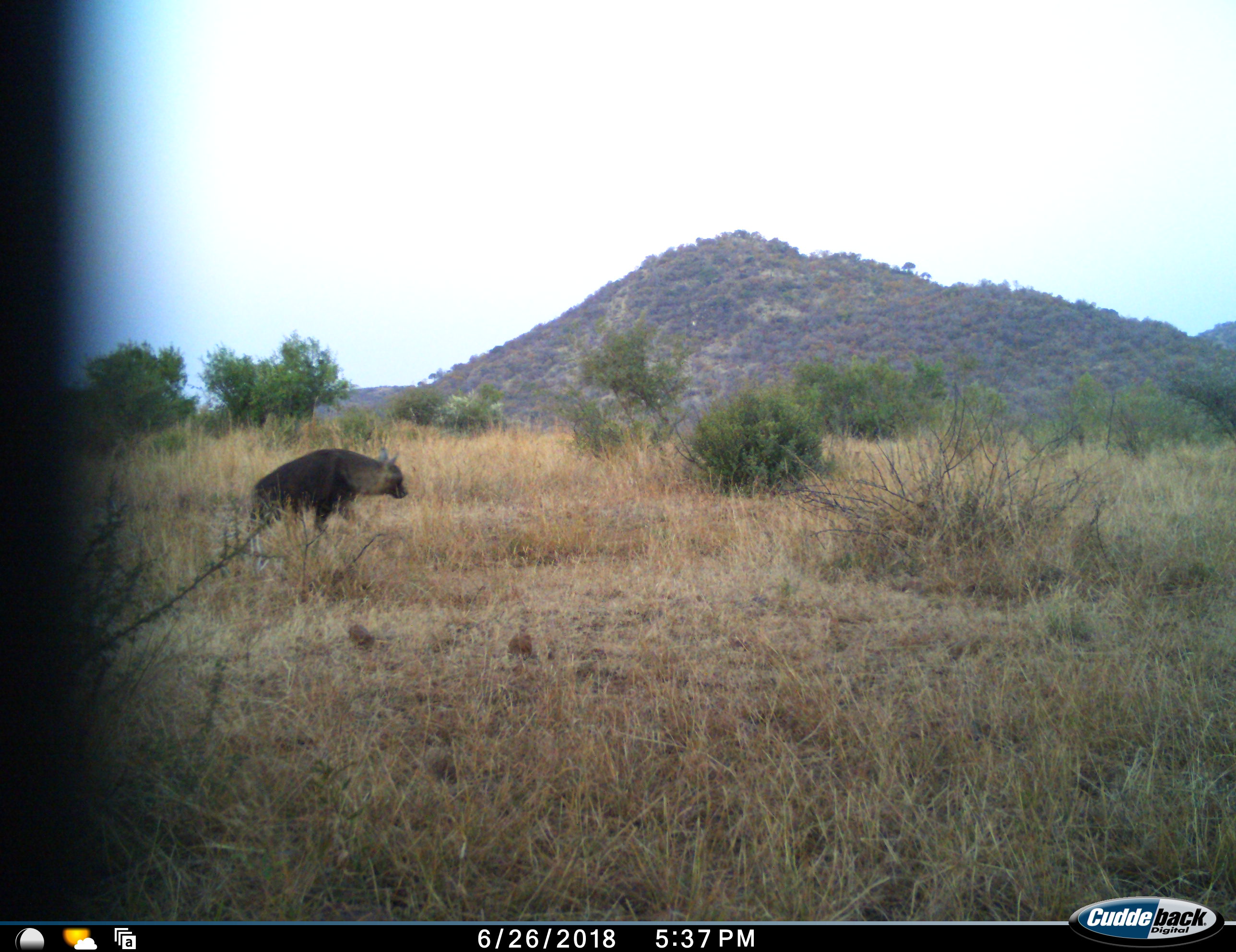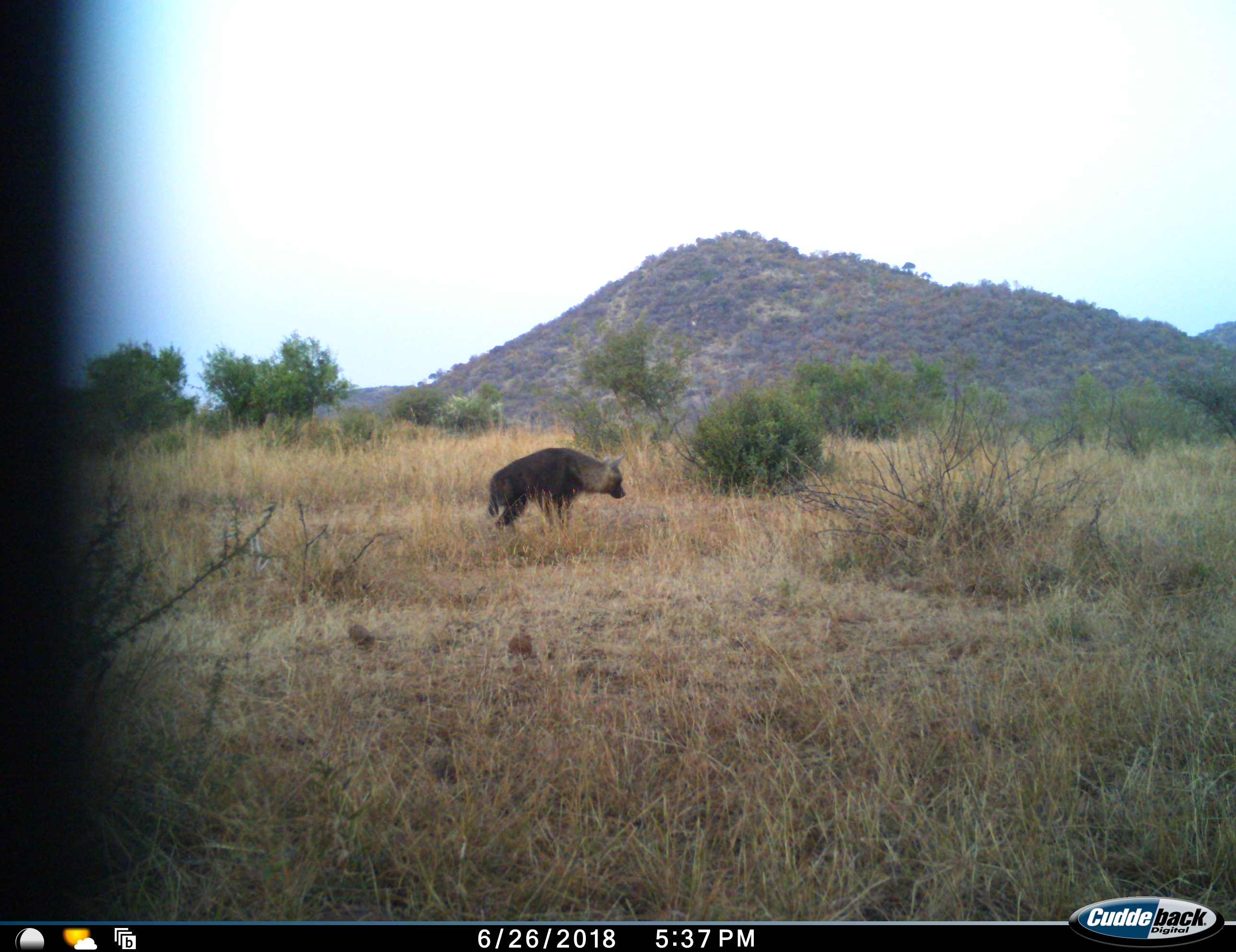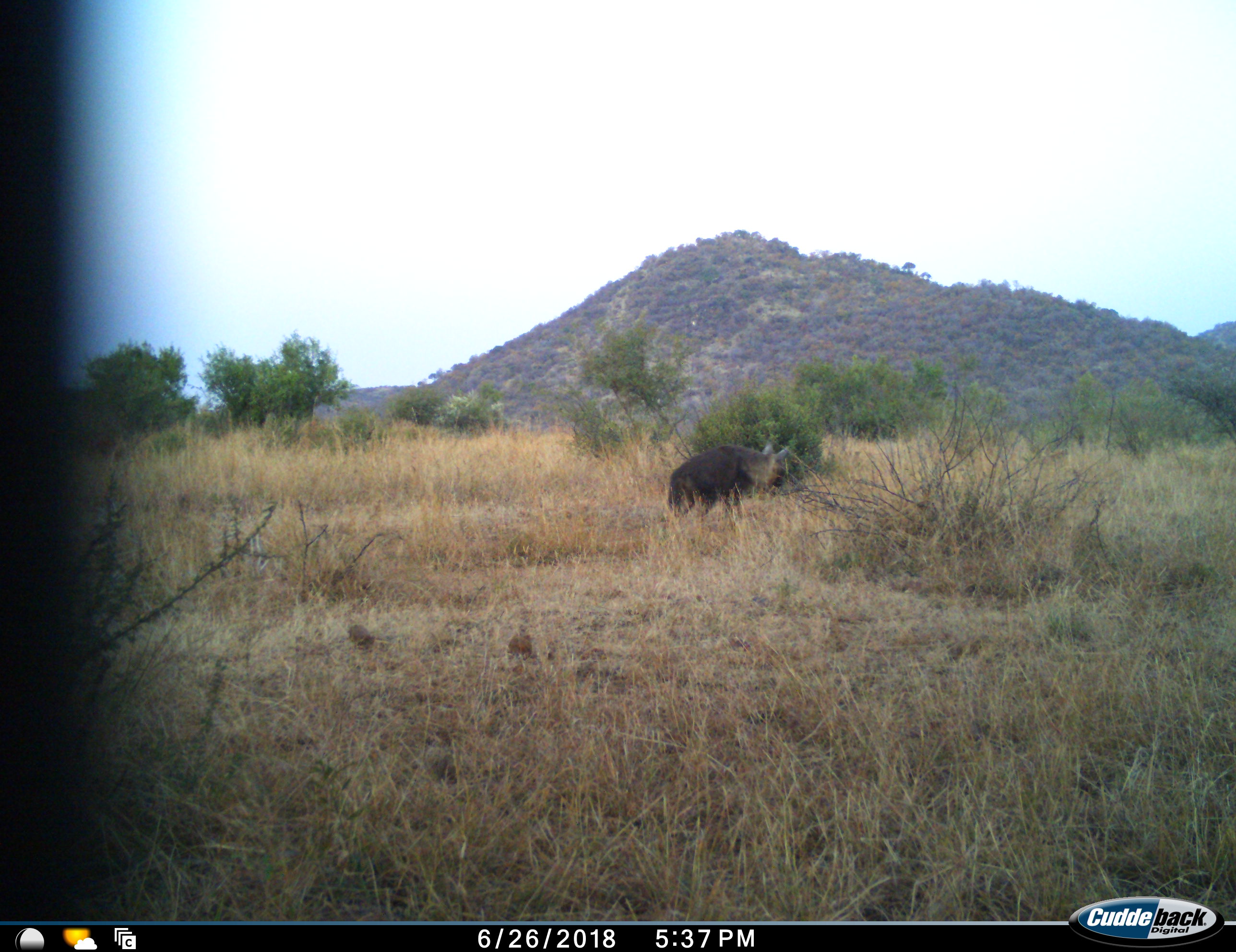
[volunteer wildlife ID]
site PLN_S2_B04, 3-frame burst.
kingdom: Animalia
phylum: Chordata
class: Mammalia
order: Carnivora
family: Hyaenidae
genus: Parahyaena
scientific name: Parahyaena brunnea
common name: brown hyena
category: hyenabrown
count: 1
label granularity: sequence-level